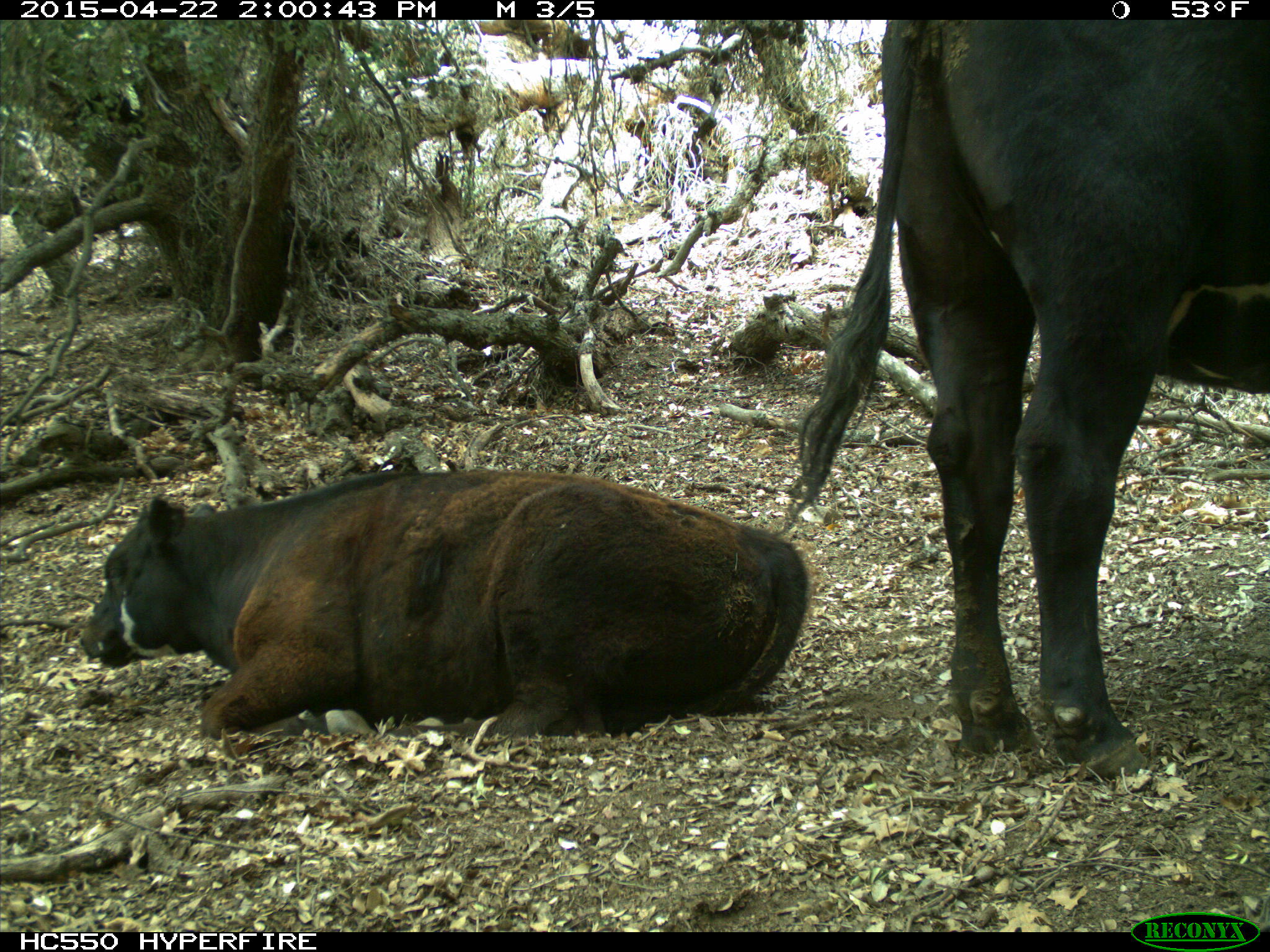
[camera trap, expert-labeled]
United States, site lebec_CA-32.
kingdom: Animalia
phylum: Chordata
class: Mammalia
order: Artiodactyla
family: Bovidae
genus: Bos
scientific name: Bos taurus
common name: domestic cow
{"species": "Bos taurus (domestic cow)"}